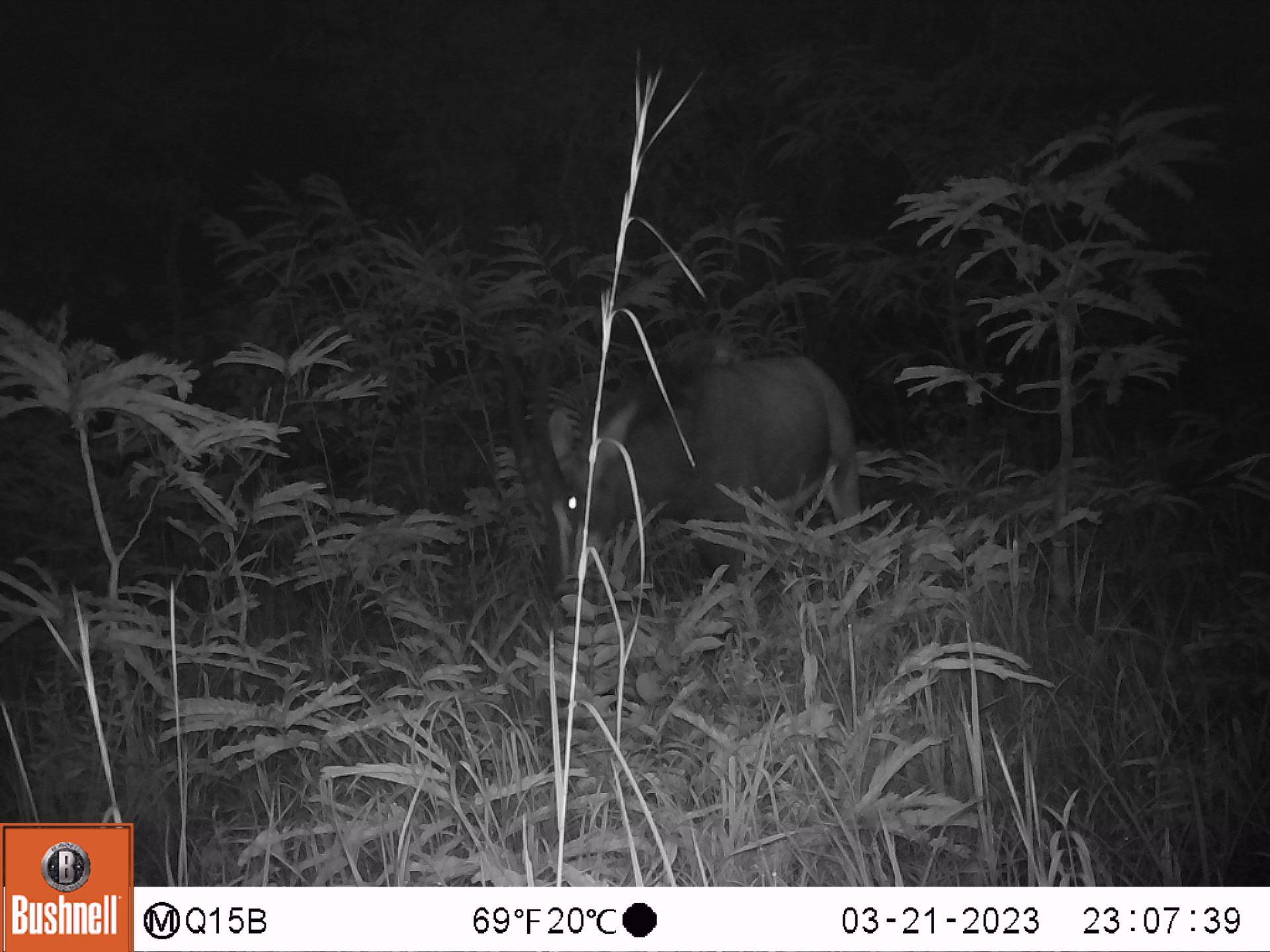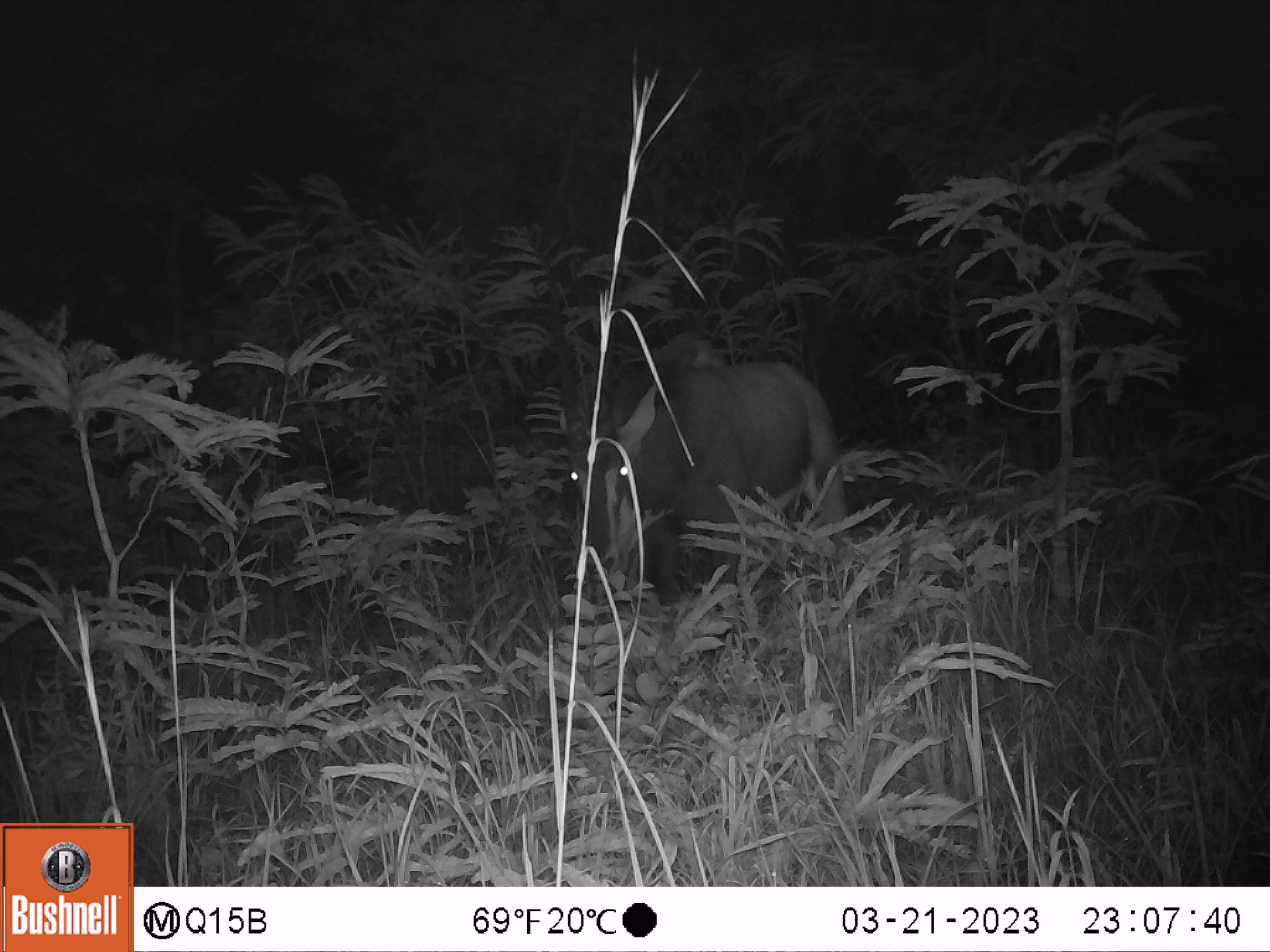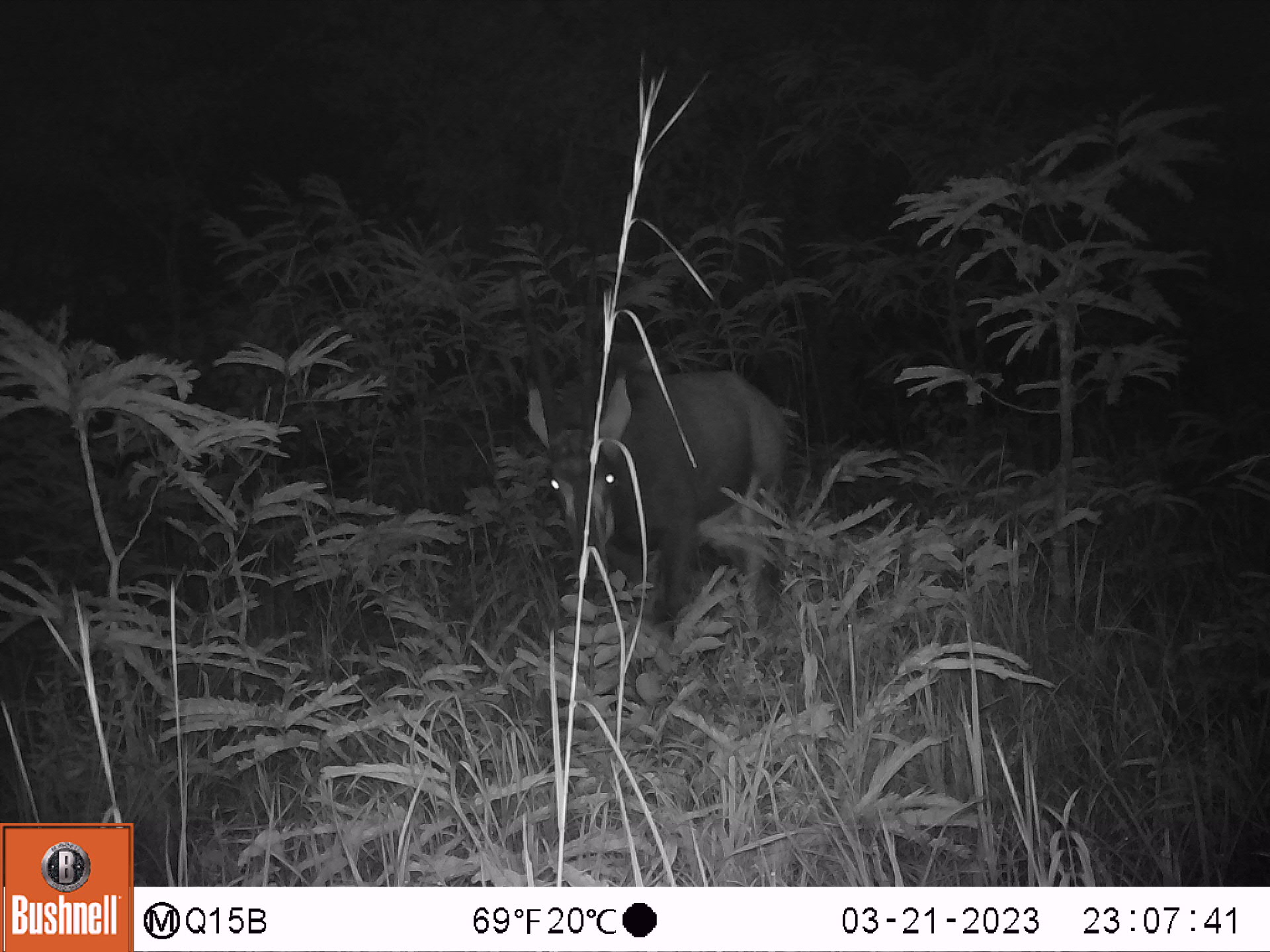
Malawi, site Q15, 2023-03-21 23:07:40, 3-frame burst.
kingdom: Animalia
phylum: Chordata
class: Mammalia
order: Artiodactyla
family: Bovidae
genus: Hippotragus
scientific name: Hippotragus niger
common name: sable antelope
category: sable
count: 1